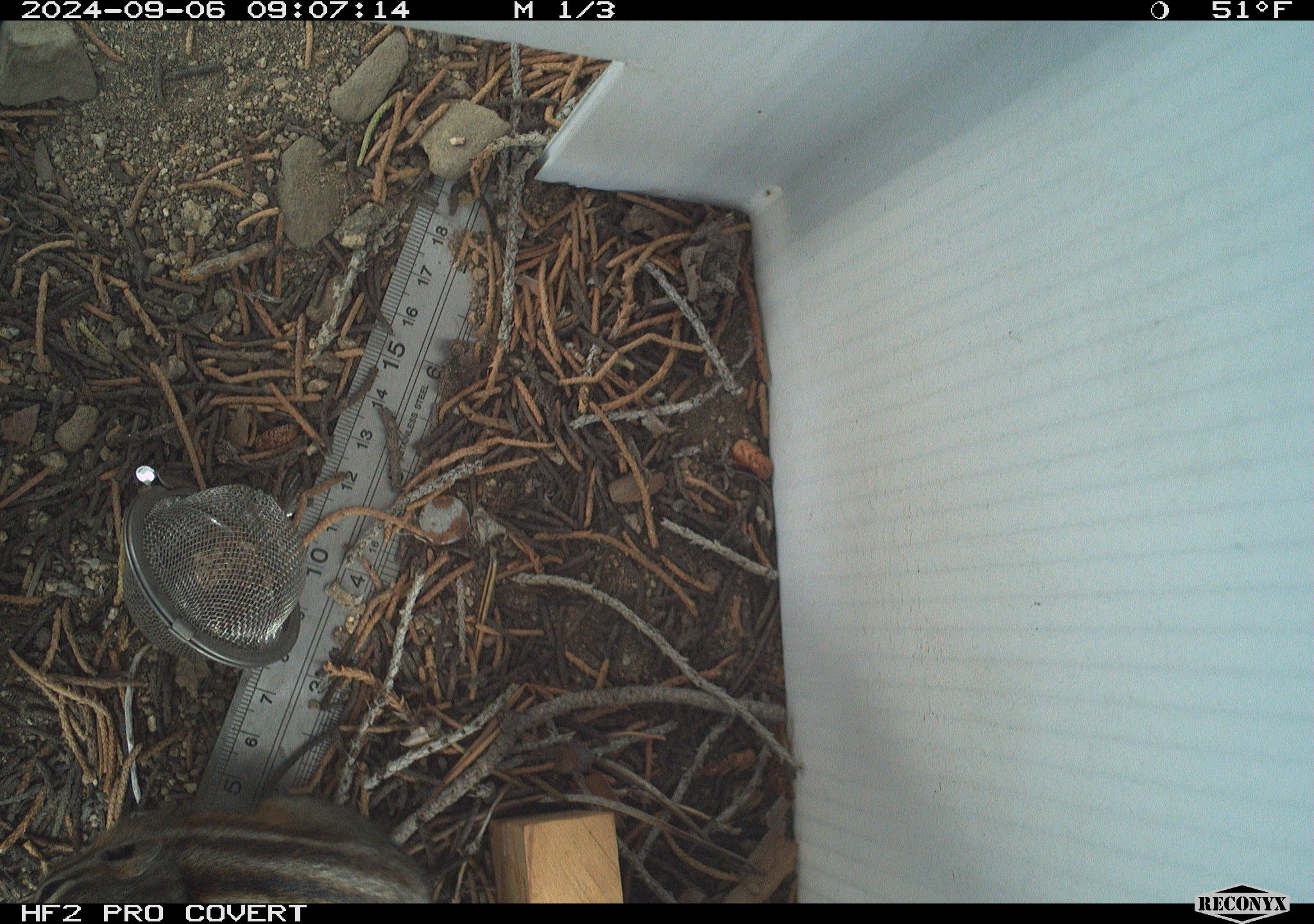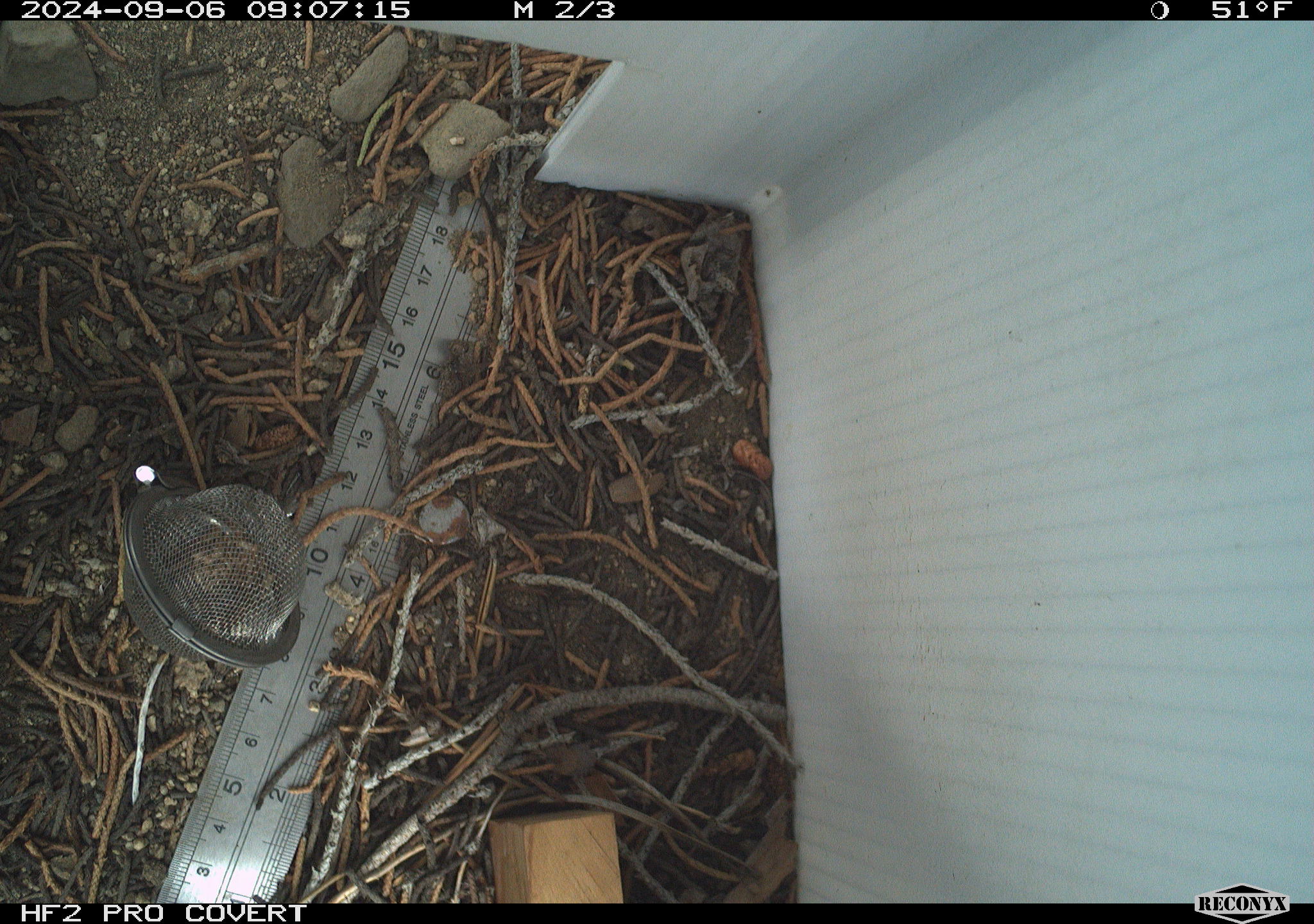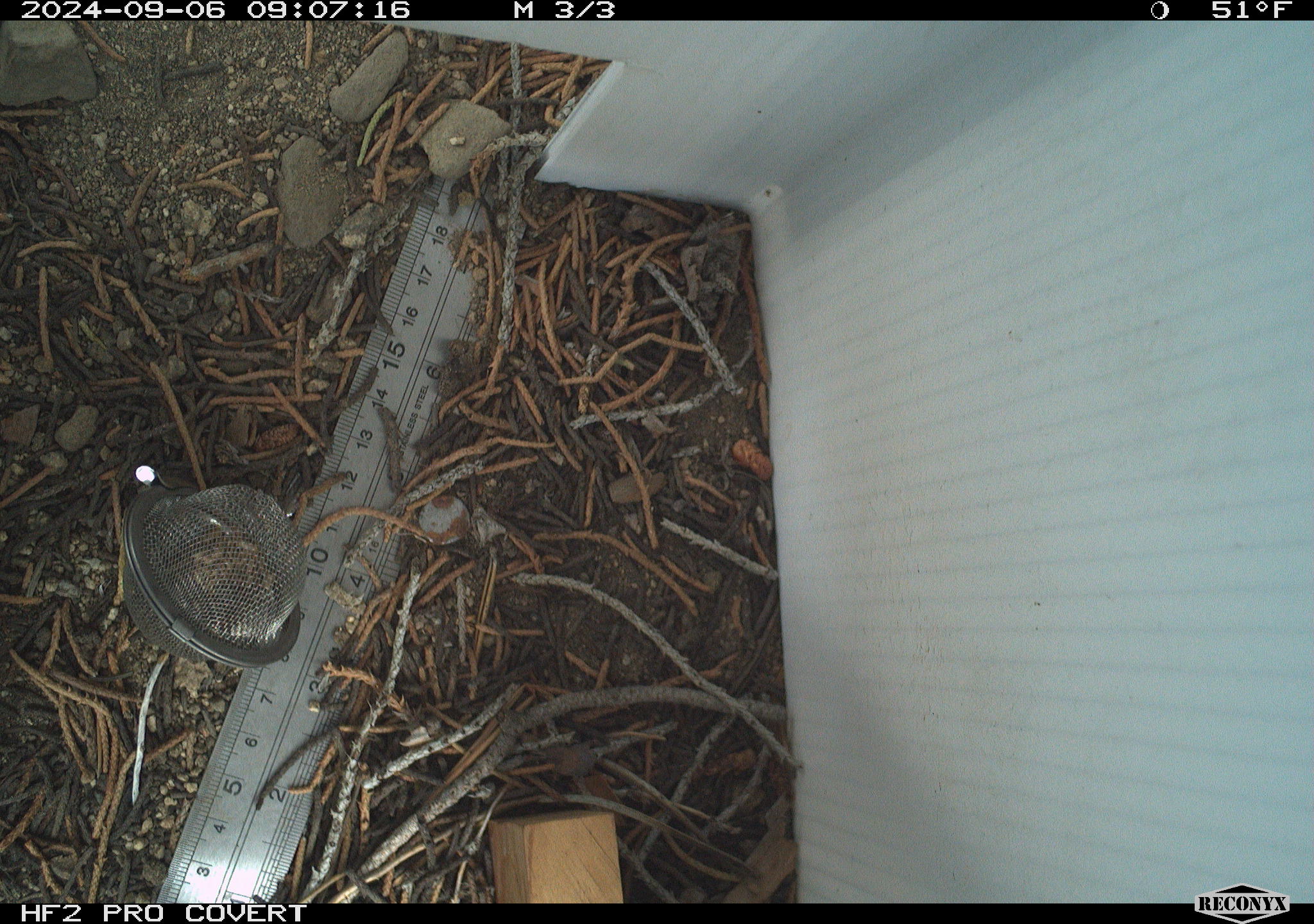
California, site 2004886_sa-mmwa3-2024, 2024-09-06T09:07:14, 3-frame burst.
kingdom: Animalia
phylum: Chordata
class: Mammalia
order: Rodentia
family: Sciuridae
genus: Neotamias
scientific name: Neotamias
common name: western chipmunks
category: neotamias species